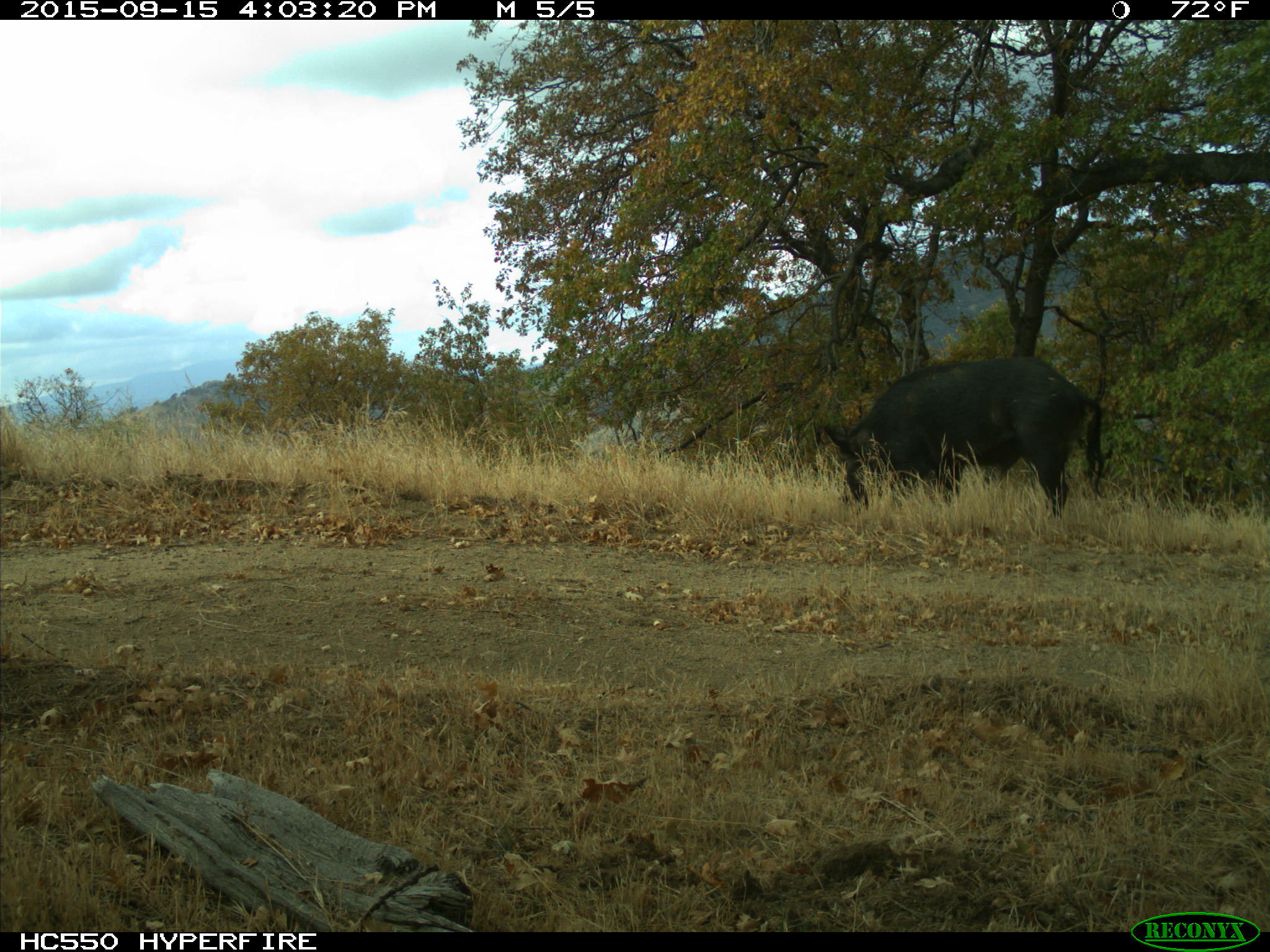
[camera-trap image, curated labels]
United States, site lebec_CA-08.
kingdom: Animalia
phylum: Chordata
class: Mammalia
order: Artiodactyla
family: Suidae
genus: Sus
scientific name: Sus scrofa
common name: wild boar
Sus scrofa (wild boar).